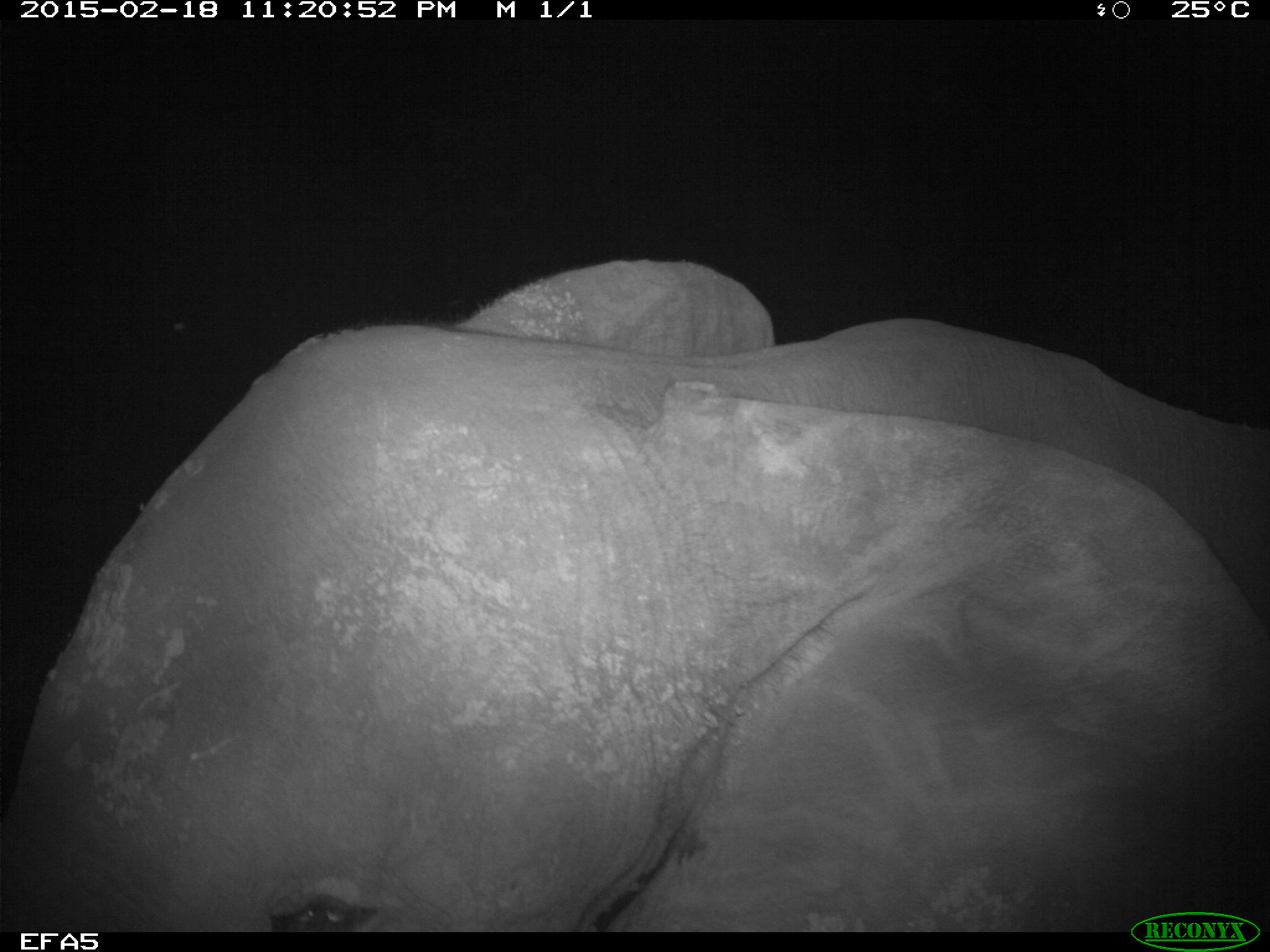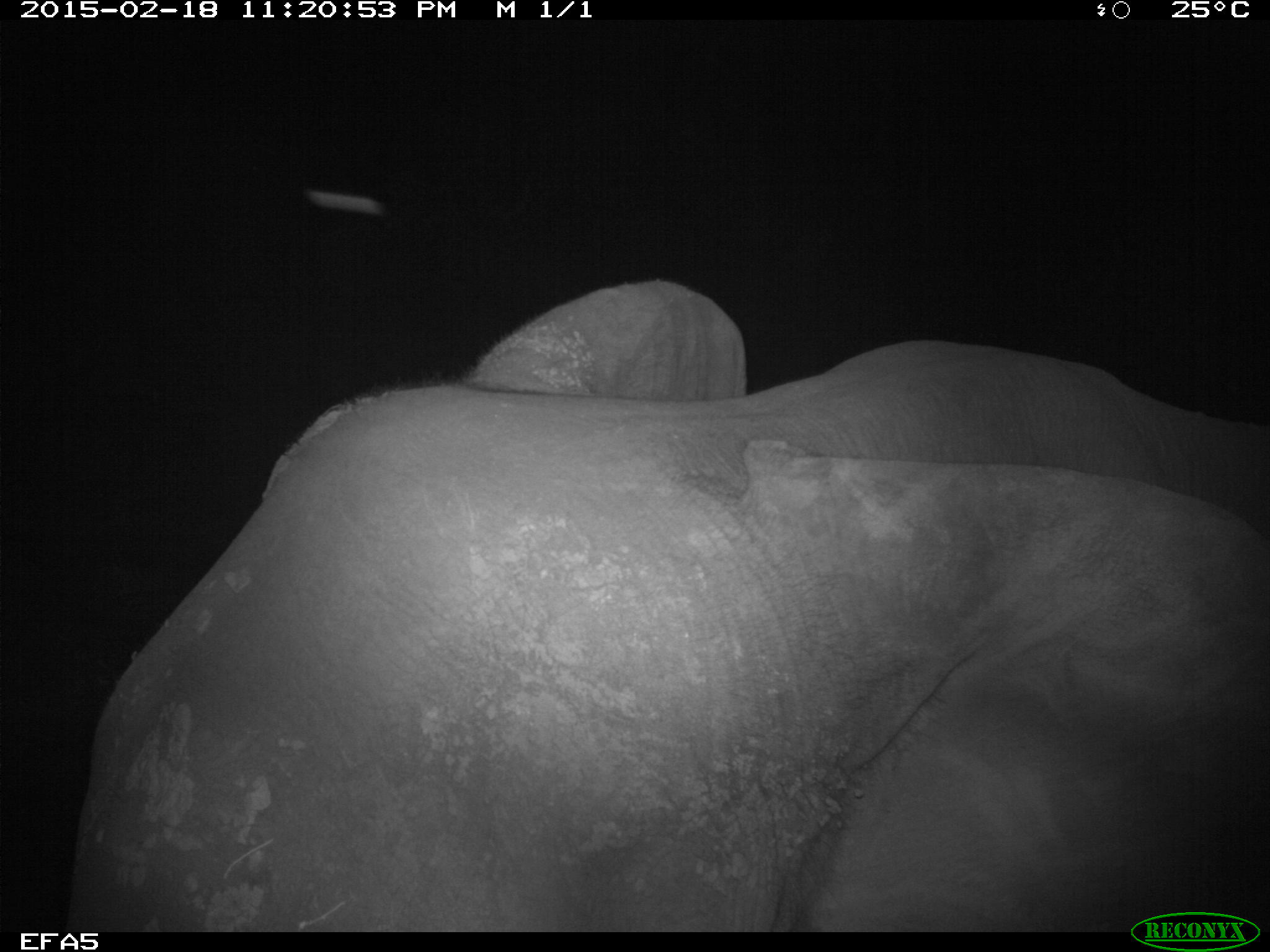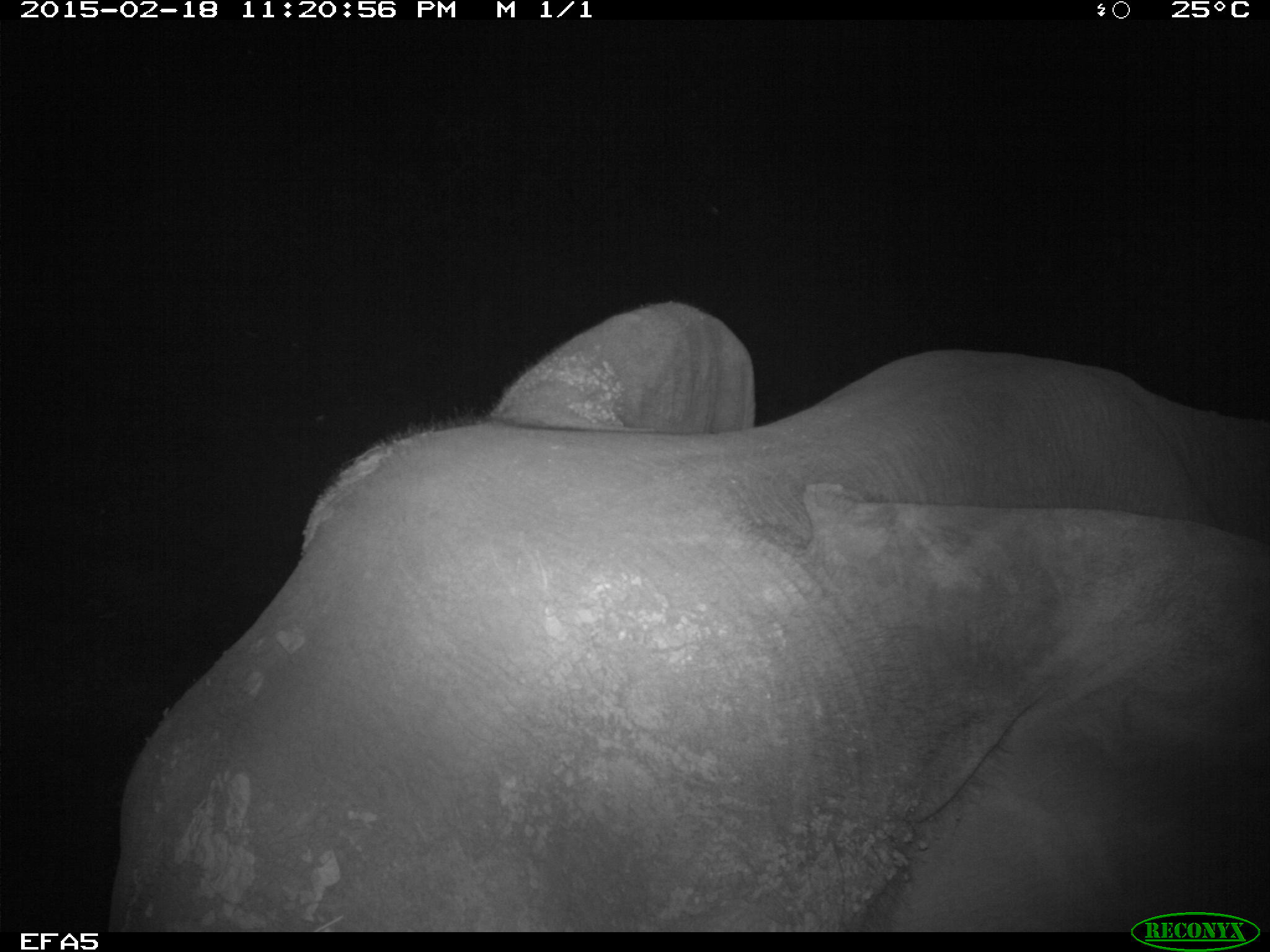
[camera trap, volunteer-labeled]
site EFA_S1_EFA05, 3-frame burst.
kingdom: Animalia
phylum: Chordata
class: Mammalia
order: Proboscidea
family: Elephantidae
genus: Loxodonta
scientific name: Loxodonta africana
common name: african bush elephant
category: elephant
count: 1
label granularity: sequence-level